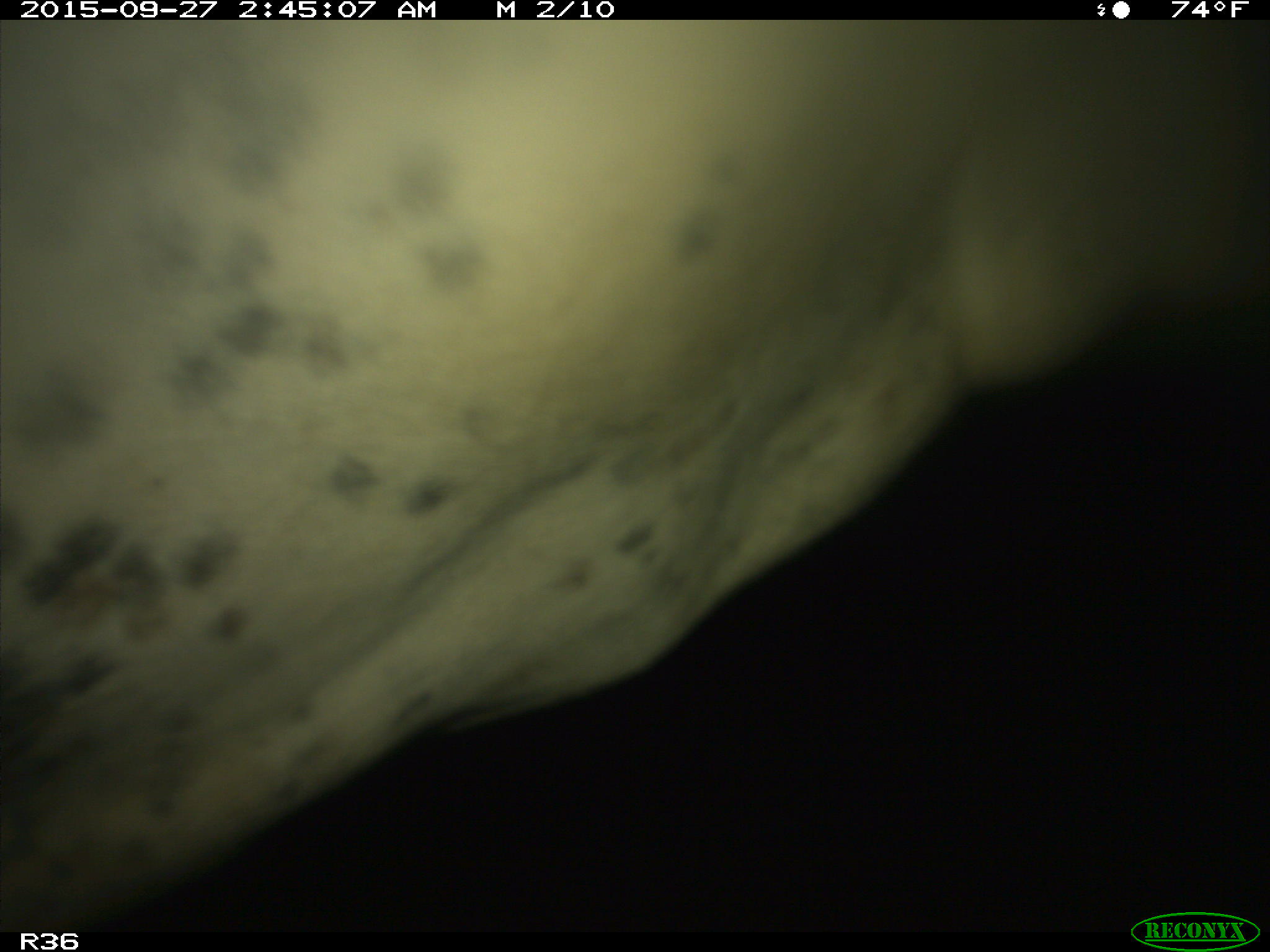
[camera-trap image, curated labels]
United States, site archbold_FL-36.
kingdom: Animalia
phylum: Chordata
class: Mammalia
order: Artiodactyla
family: Bovidae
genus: Bos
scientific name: Bos taurus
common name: domestic cow